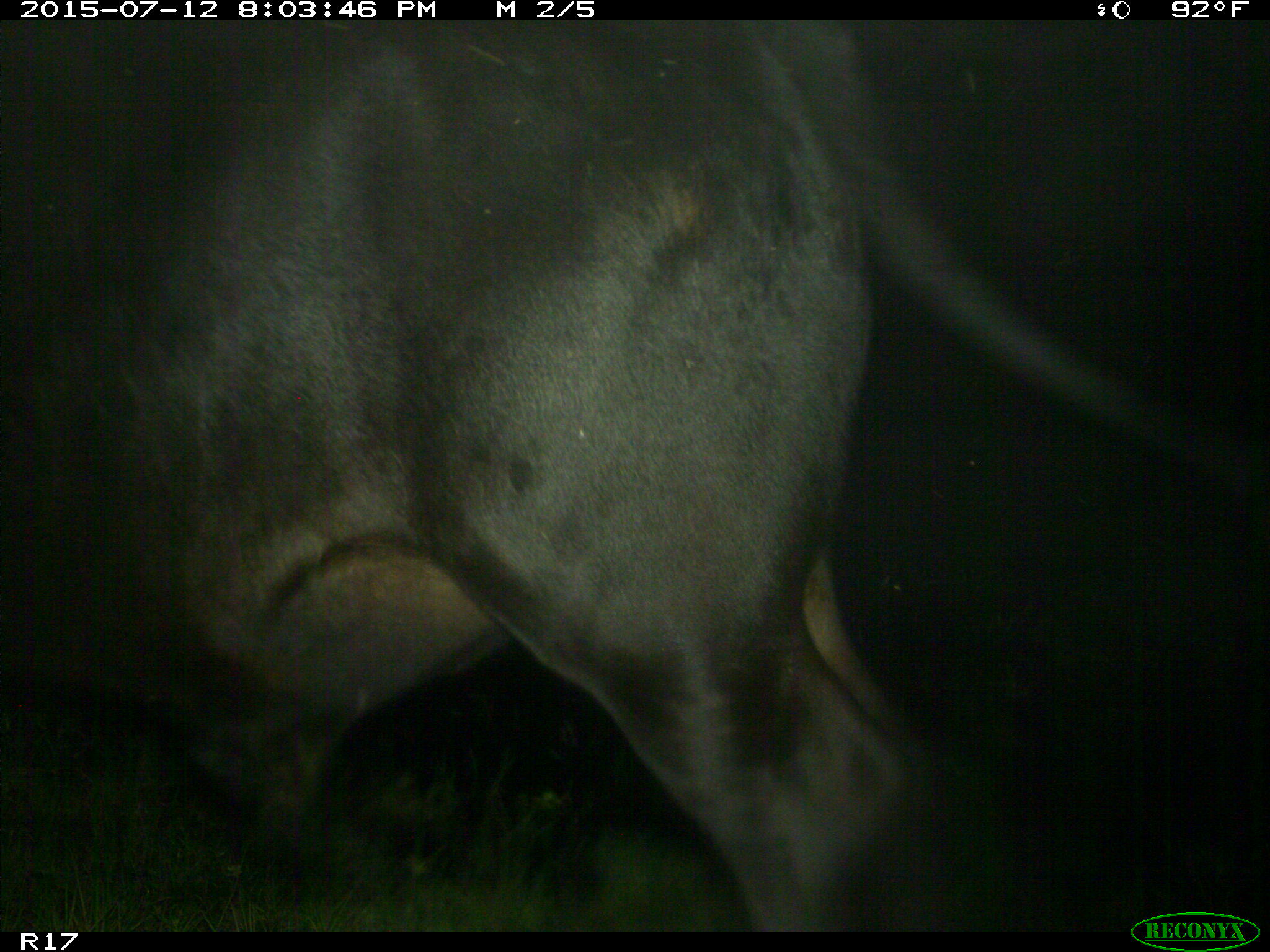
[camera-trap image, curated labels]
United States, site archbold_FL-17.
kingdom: Animalia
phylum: Chordata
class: Mammalia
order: Artiodactyla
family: Bovidae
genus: Bos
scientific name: Bos taurus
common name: domestic cow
Bos taurus (domestic cow).